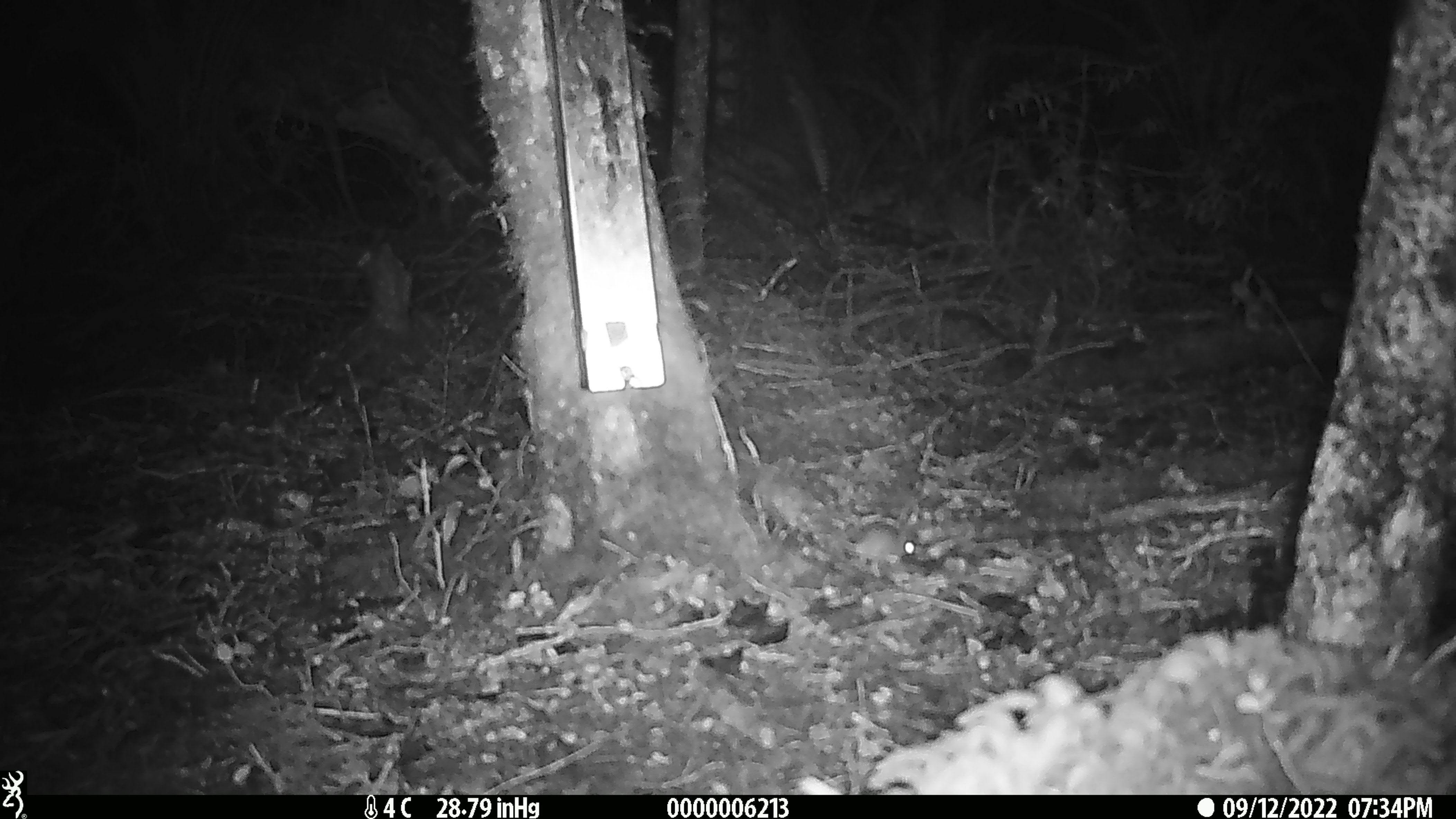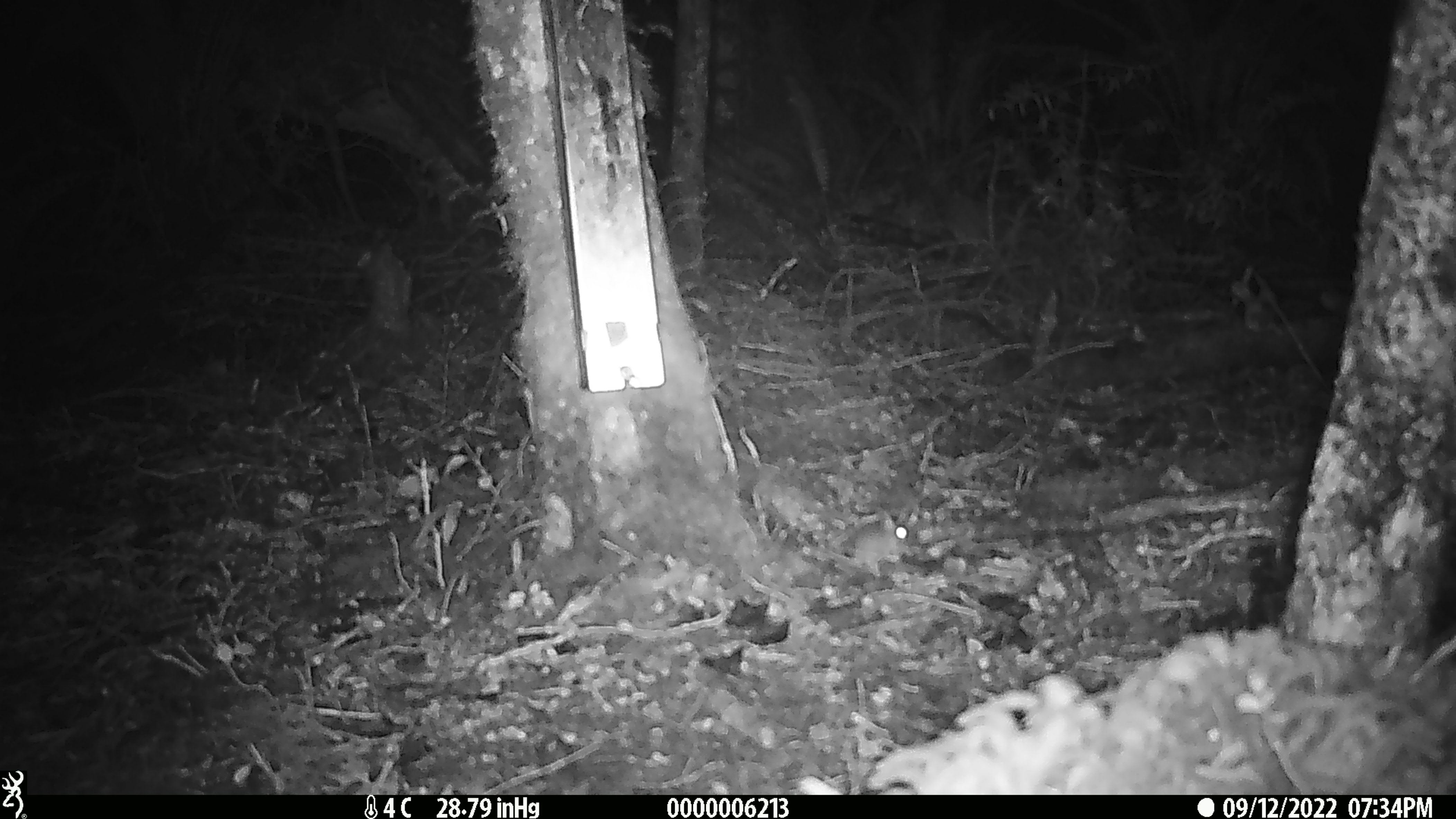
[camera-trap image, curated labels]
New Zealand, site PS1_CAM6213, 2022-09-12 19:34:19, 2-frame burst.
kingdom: Animalia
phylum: Chordata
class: Mammalia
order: Rodentia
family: Muridae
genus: Mus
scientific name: Mus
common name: mouse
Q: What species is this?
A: Mouse (Mus).